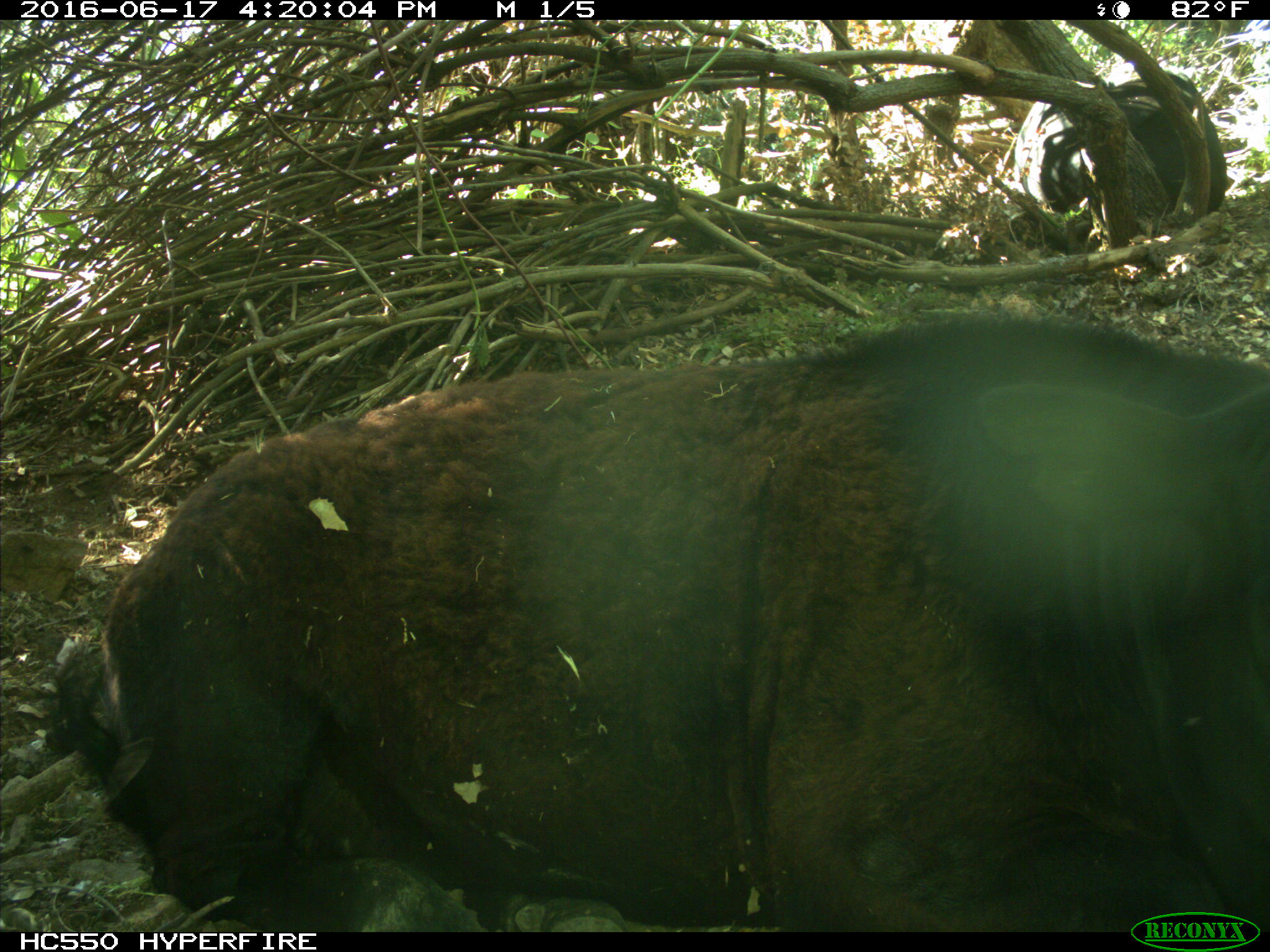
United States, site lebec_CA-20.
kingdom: Animalia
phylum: Chordata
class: Mammalia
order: Artiodactyla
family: Bovidae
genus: Bos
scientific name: Bos taurus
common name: domestic cow